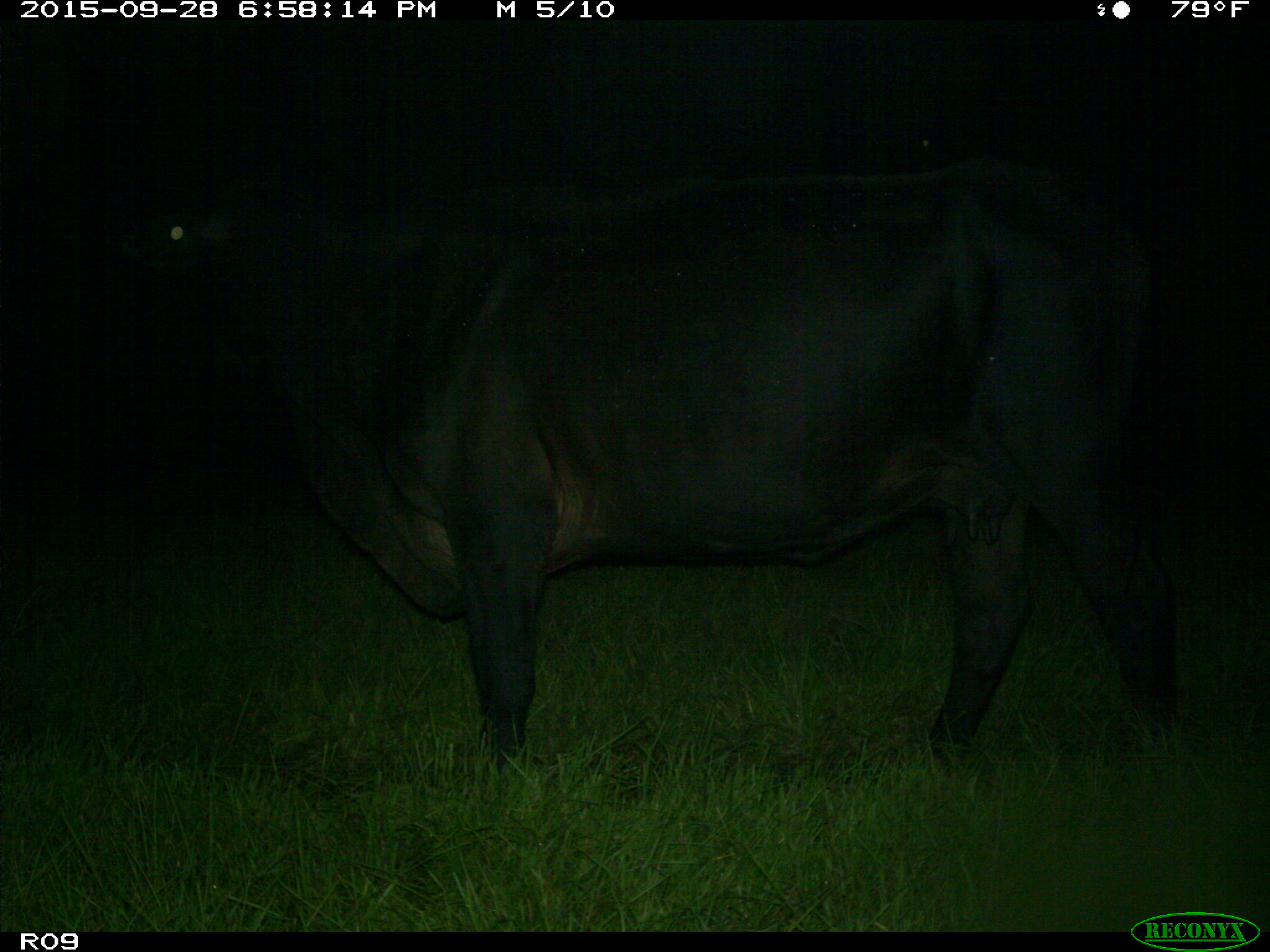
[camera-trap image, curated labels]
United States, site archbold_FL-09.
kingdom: Animalia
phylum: Chordata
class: Mammalia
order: Artiodactyla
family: Bovidae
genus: Bos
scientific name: Bos taurus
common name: domestic cow